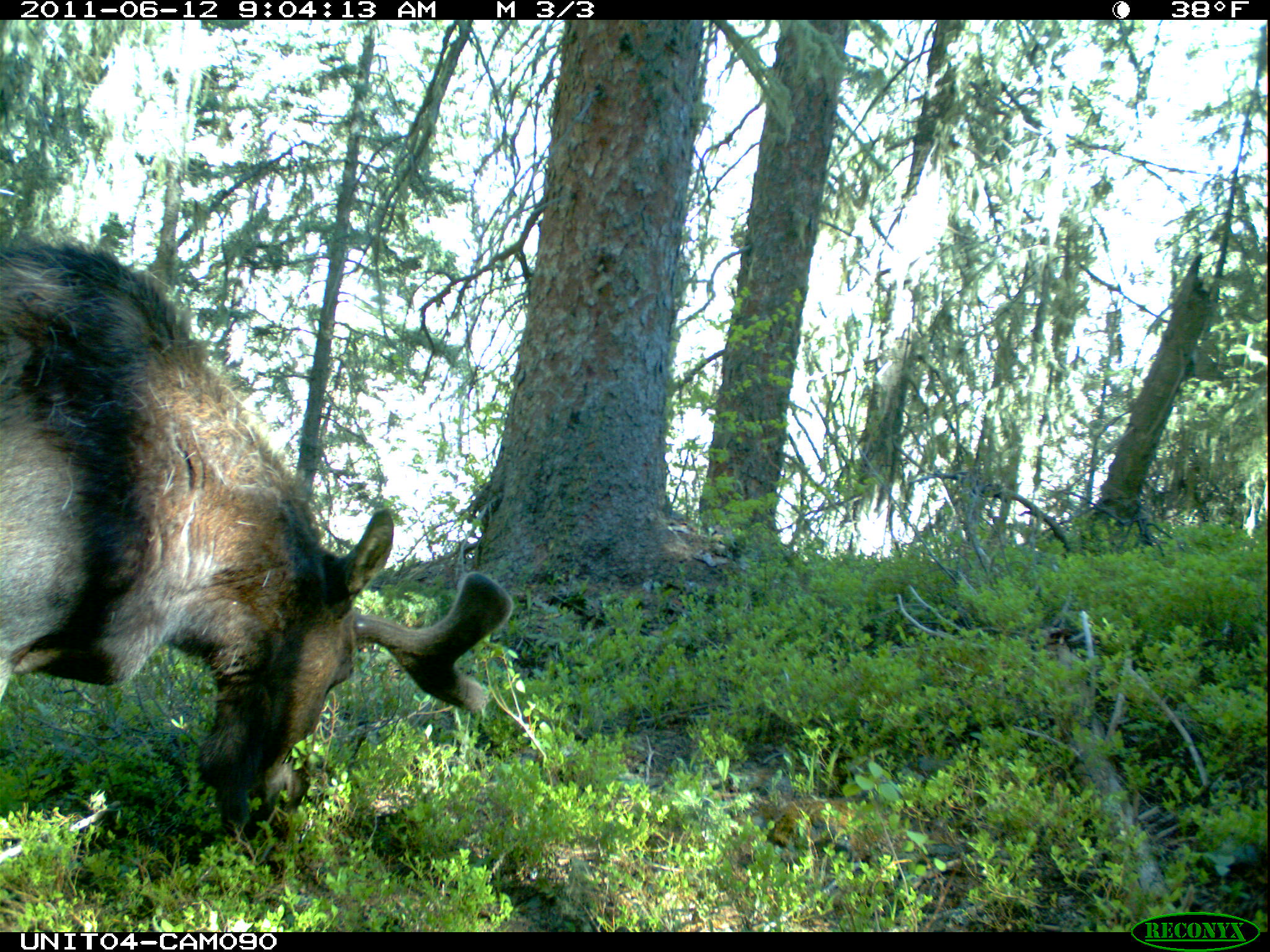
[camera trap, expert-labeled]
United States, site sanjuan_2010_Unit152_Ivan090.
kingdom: Animalia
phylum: Chordata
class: Mammalia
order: Artiodactyla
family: Cervidae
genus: Alces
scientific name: Alces alces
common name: moose